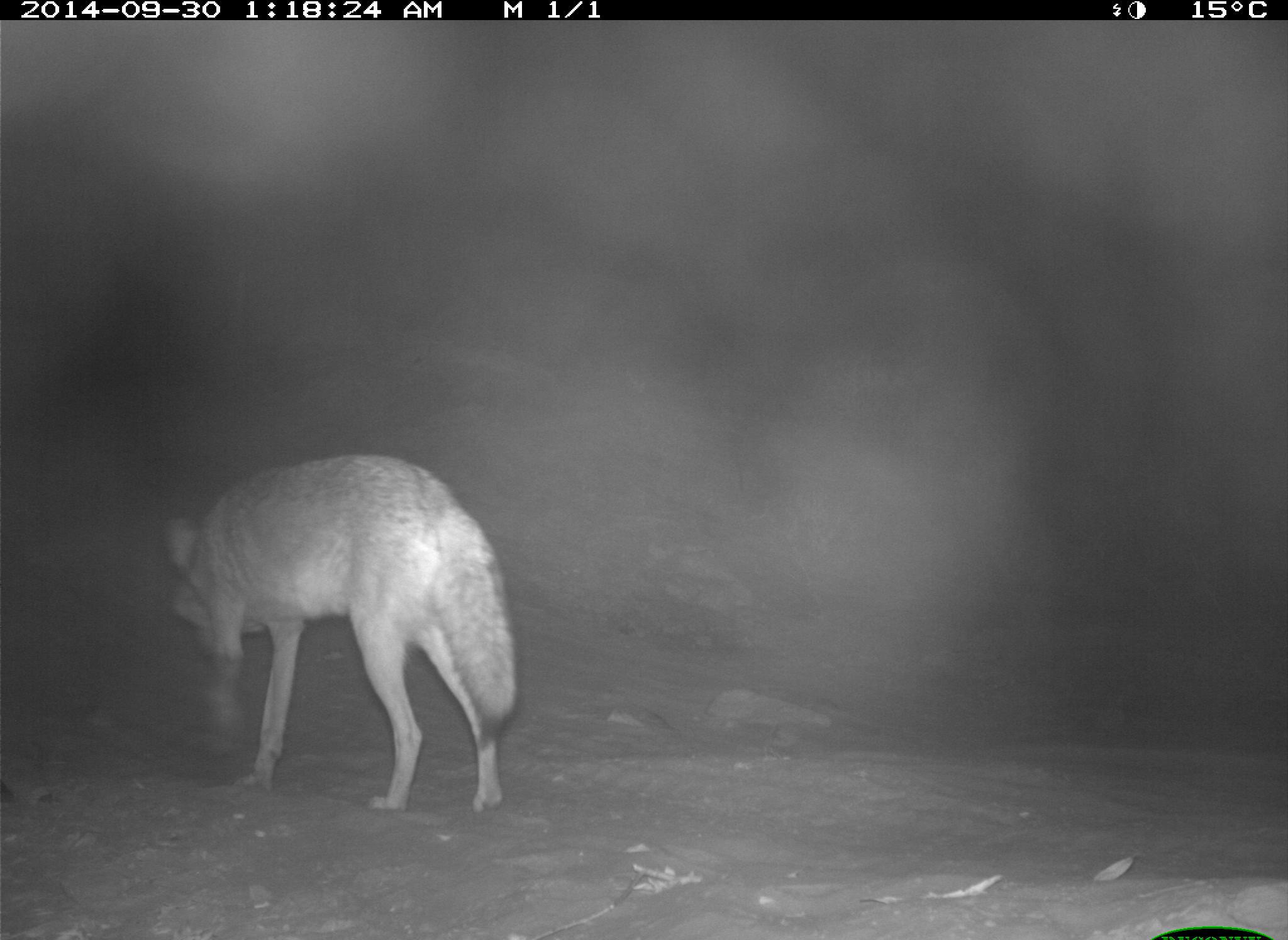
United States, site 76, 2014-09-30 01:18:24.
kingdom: Animalia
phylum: Chordata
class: Mammalia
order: Carnivora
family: Canidae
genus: Canis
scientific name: Canis latrans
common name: coyote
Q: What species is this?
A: Coyote (Canis latrans).